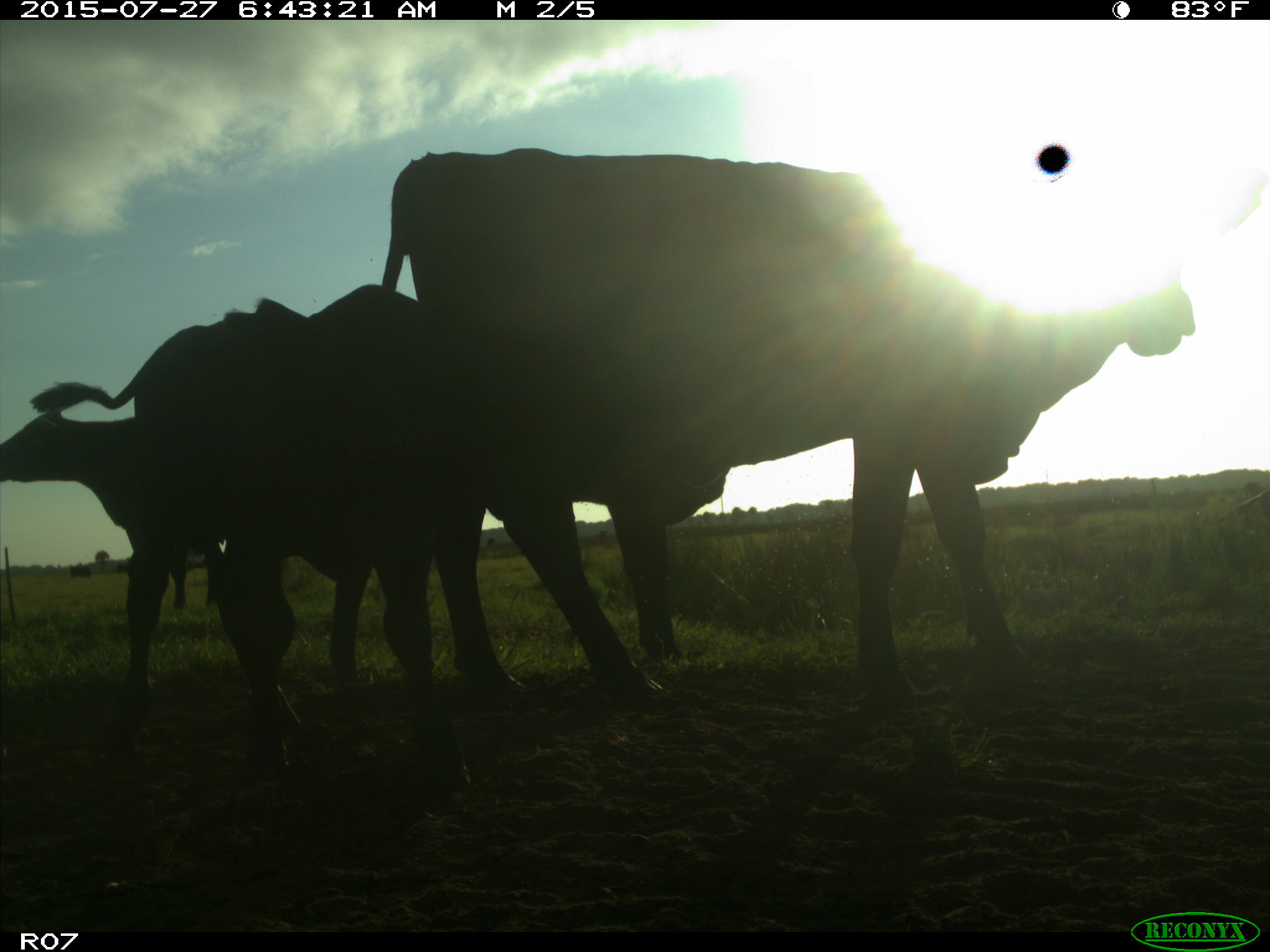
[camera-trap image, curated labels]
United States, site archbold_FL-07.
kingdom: Animalia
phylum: Chordata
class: Mammalia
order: Artiodactyla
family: Bovidae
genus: Bos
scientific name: Bos taurus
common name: domestic cow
Bos taurus (domestic cow).